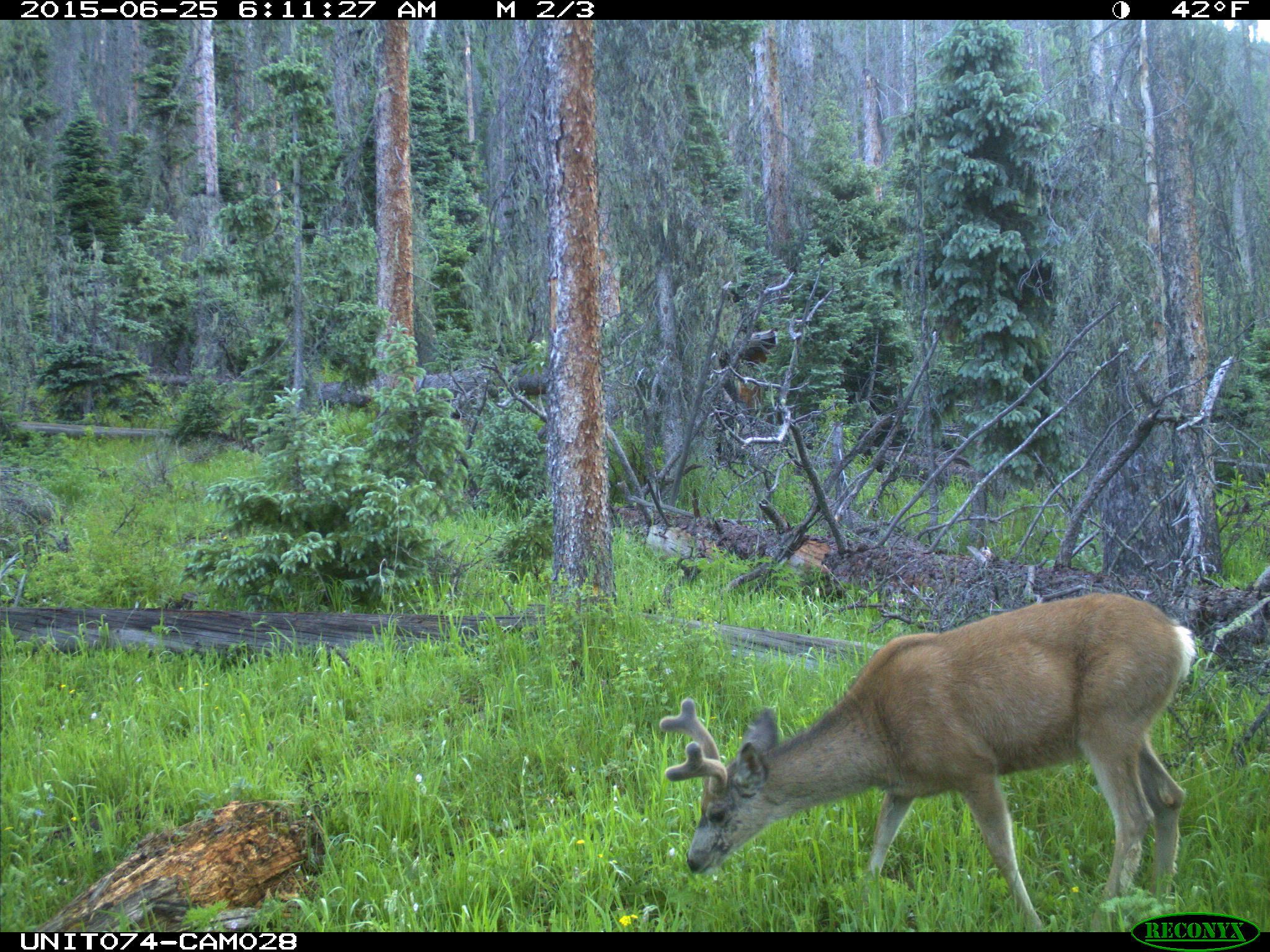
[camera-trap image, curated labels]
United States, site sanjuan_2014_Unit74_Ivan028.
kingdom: Animalia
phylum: Chordata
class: Mammalia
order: Artiodactyla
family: Cervidae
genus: Odocoileus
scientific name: Odocoileus hemionus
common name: mule deer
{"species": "Odocoileus hemionus (mule deer)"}